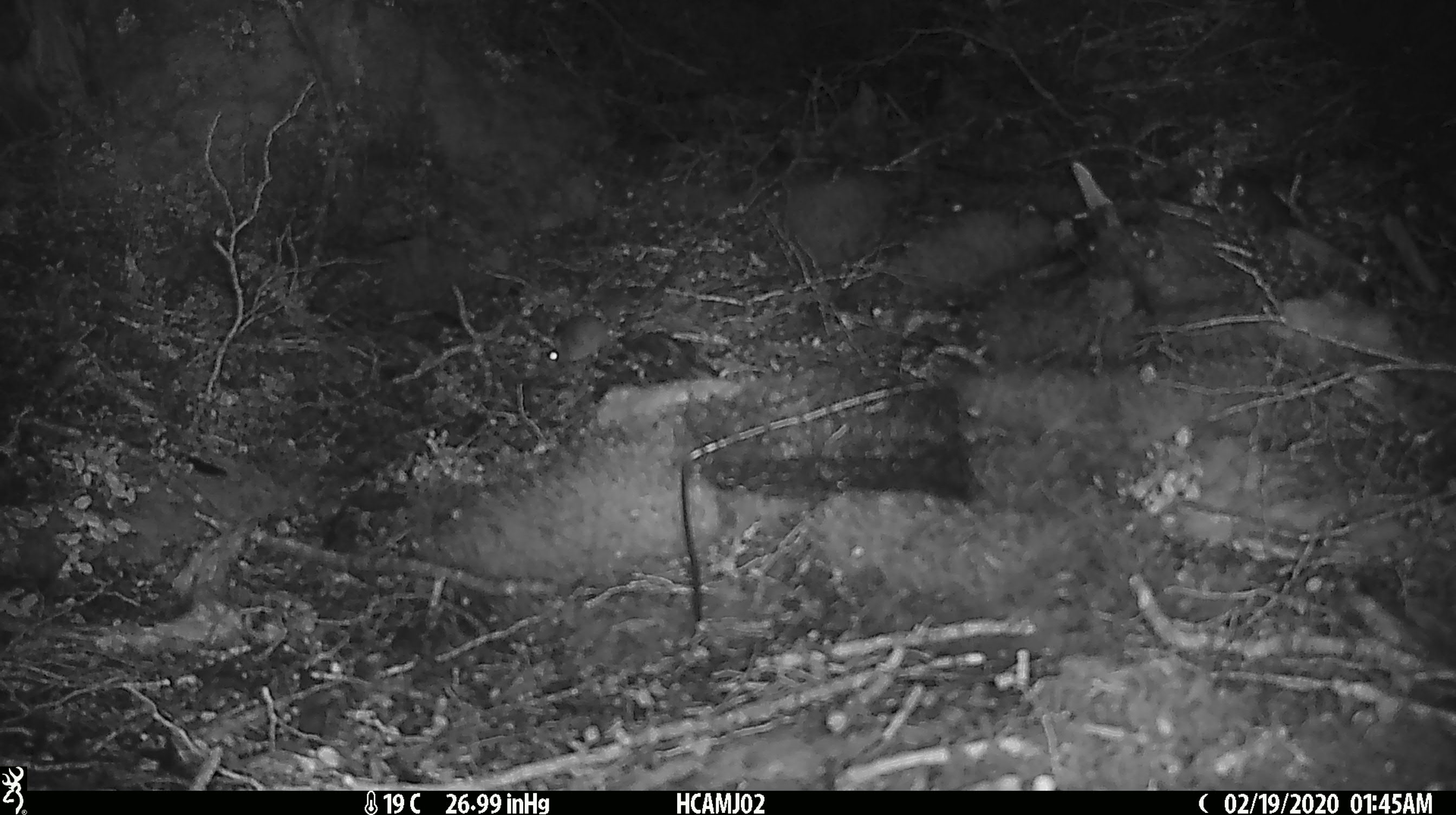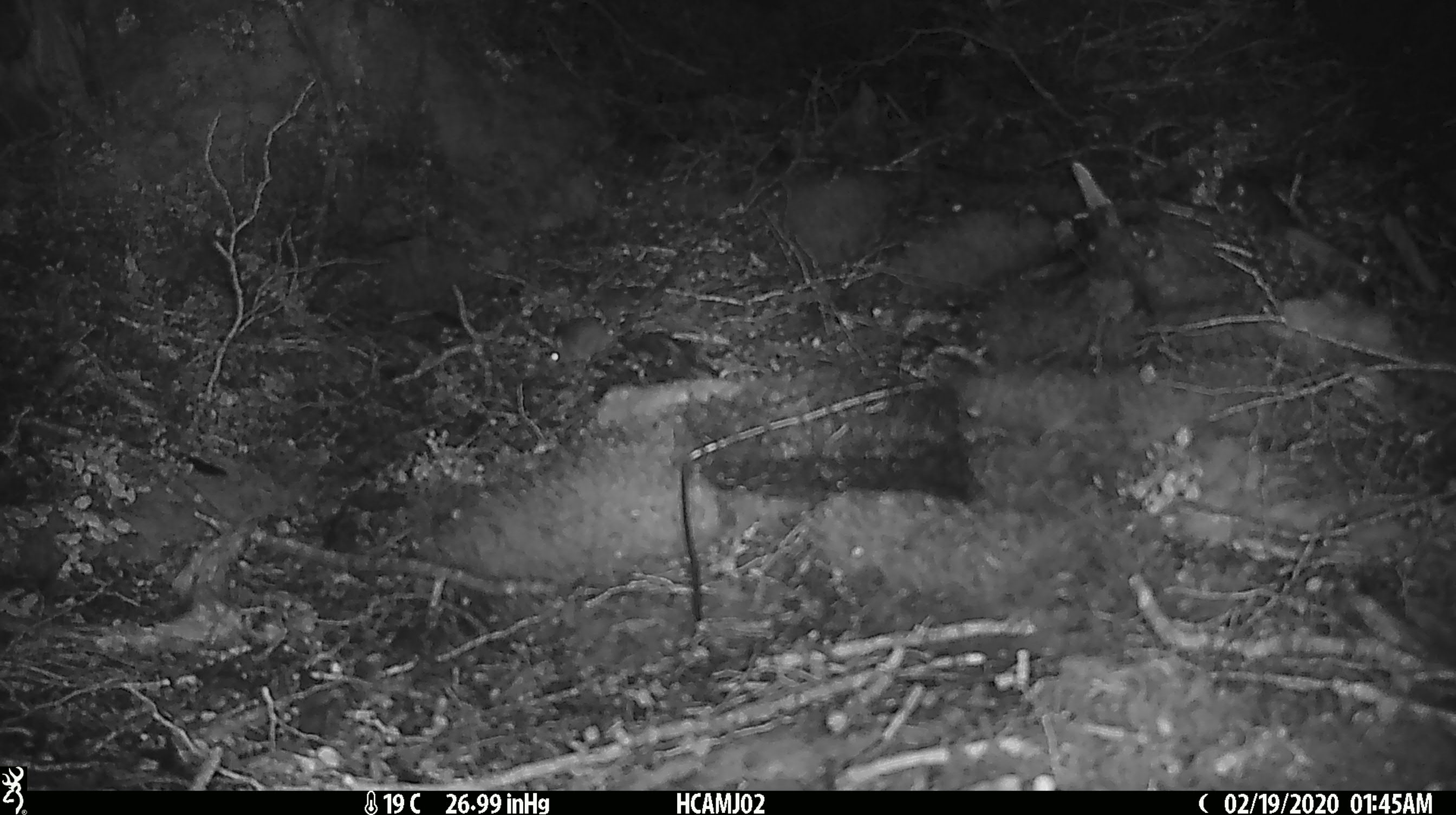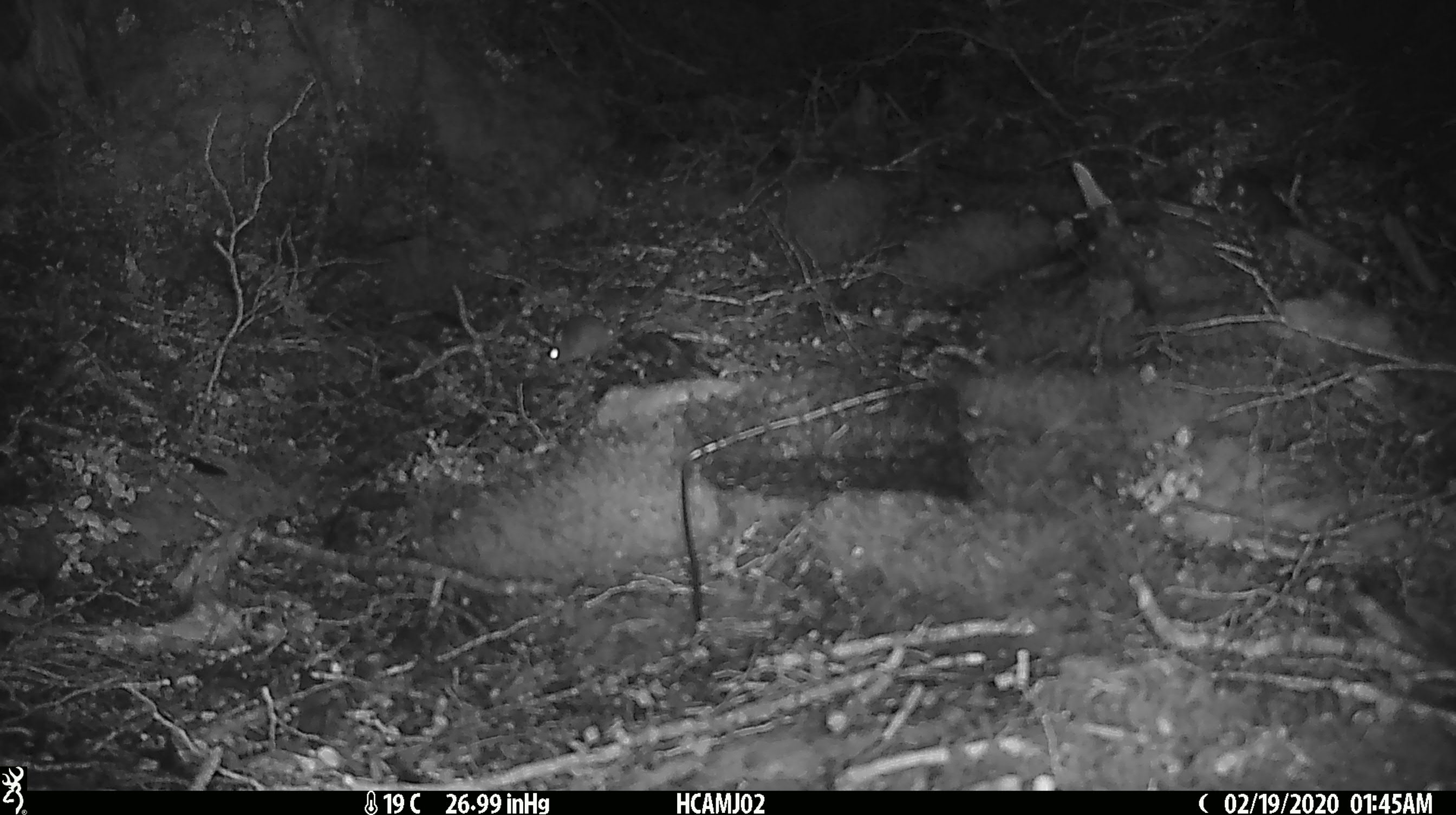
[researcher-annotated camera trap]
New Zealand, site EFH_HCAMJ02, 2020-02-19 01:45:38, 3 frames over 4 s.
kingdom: Animalia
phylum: Chordata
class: Mammalia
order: Rodentia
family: Muridae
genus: Mus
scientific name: Mus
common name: mouse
Mouse (Mus).